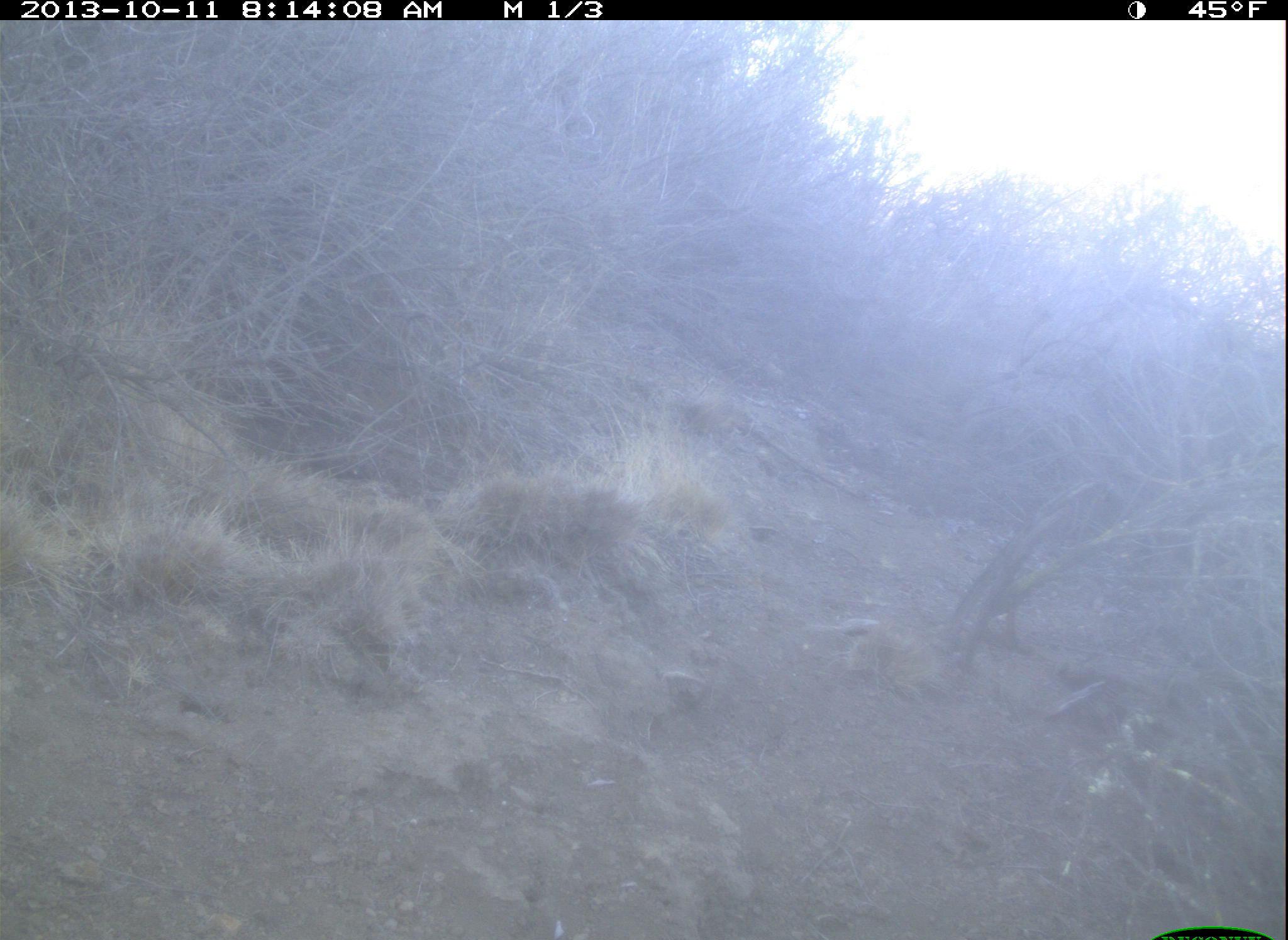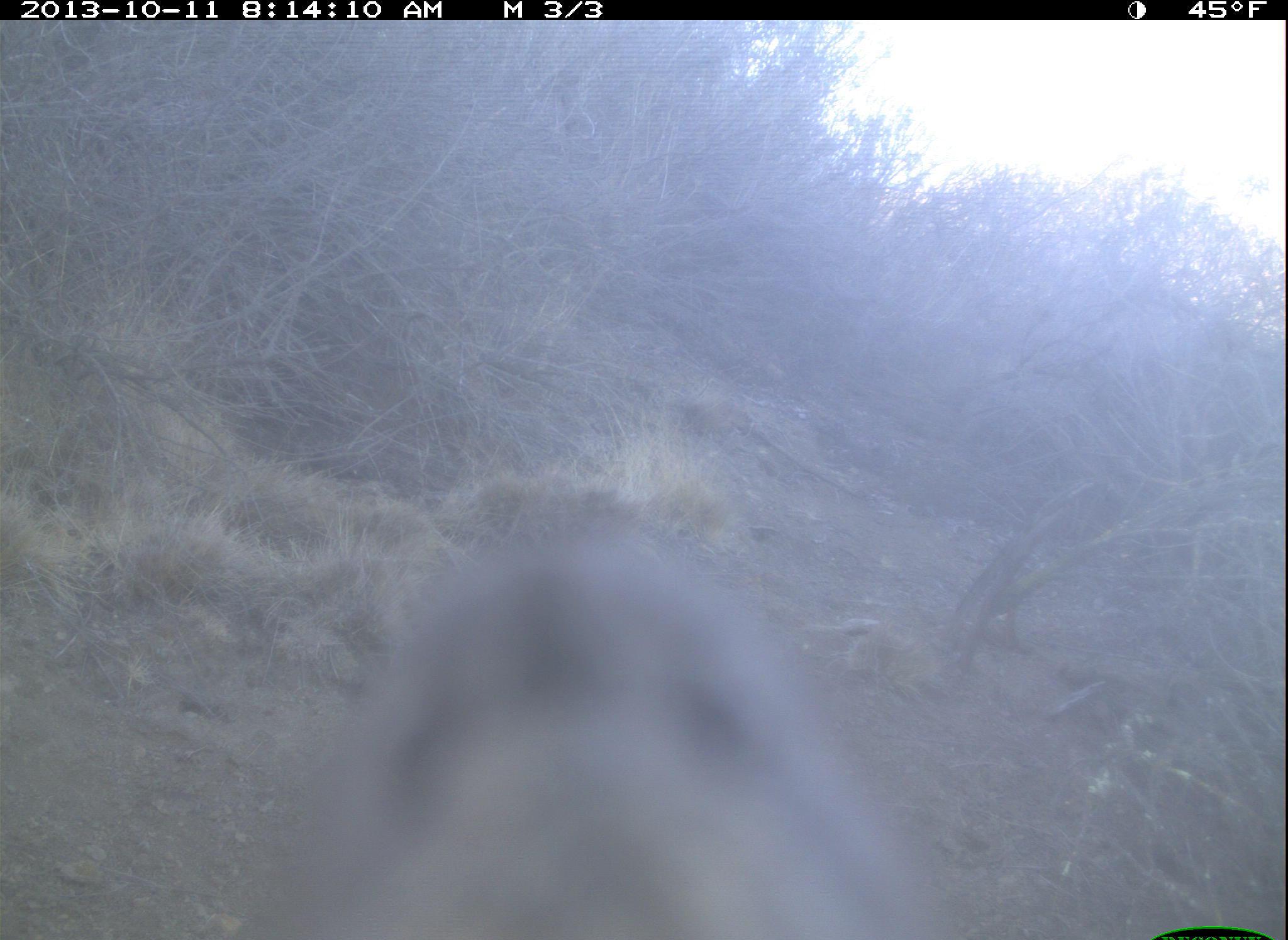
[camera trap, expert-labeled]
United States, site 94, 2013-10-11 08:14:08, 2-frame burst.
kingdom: Animalia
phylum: Chordata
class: Aves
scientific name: Aves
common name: bird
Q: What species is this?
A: Bird (Aves).